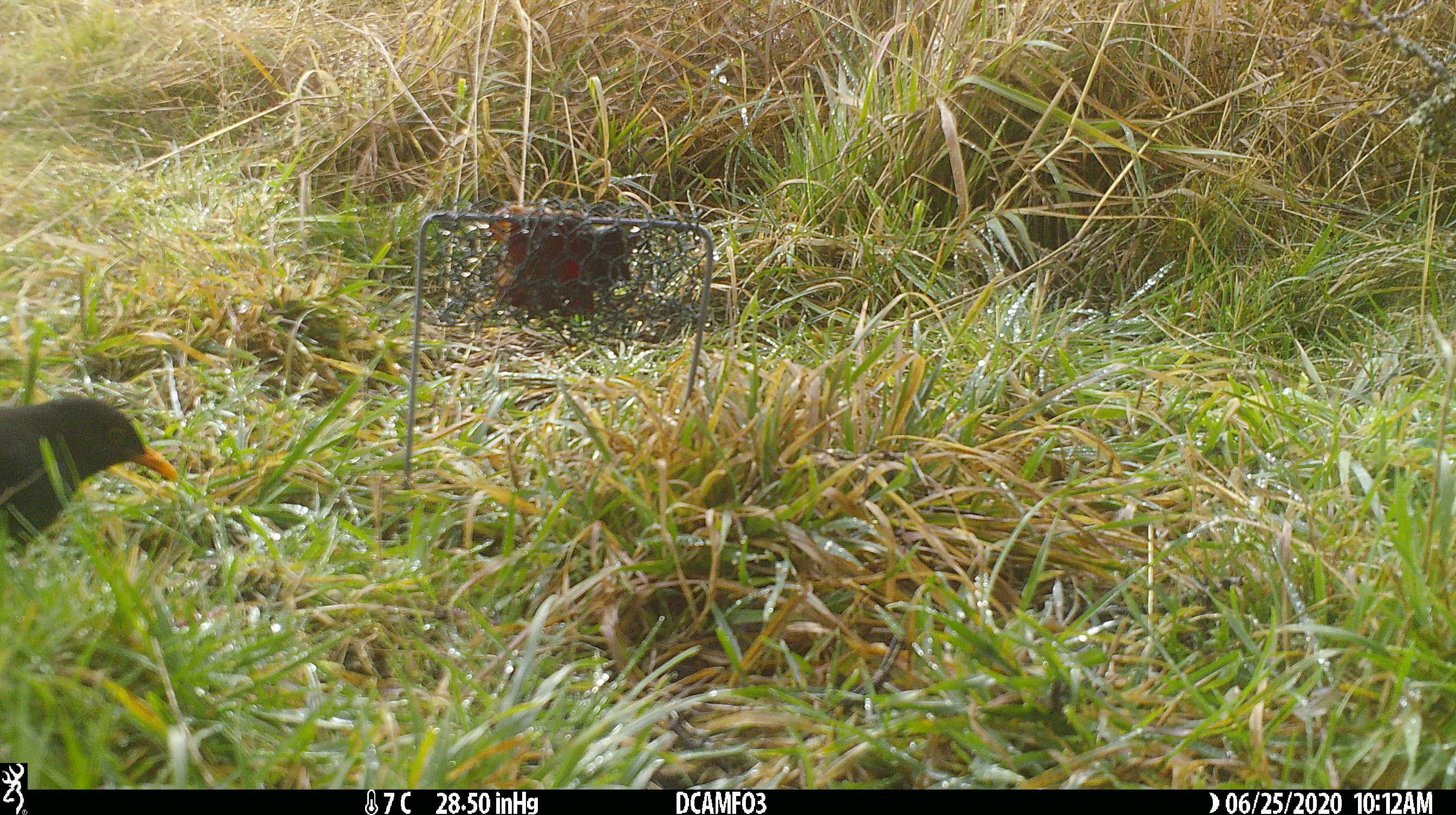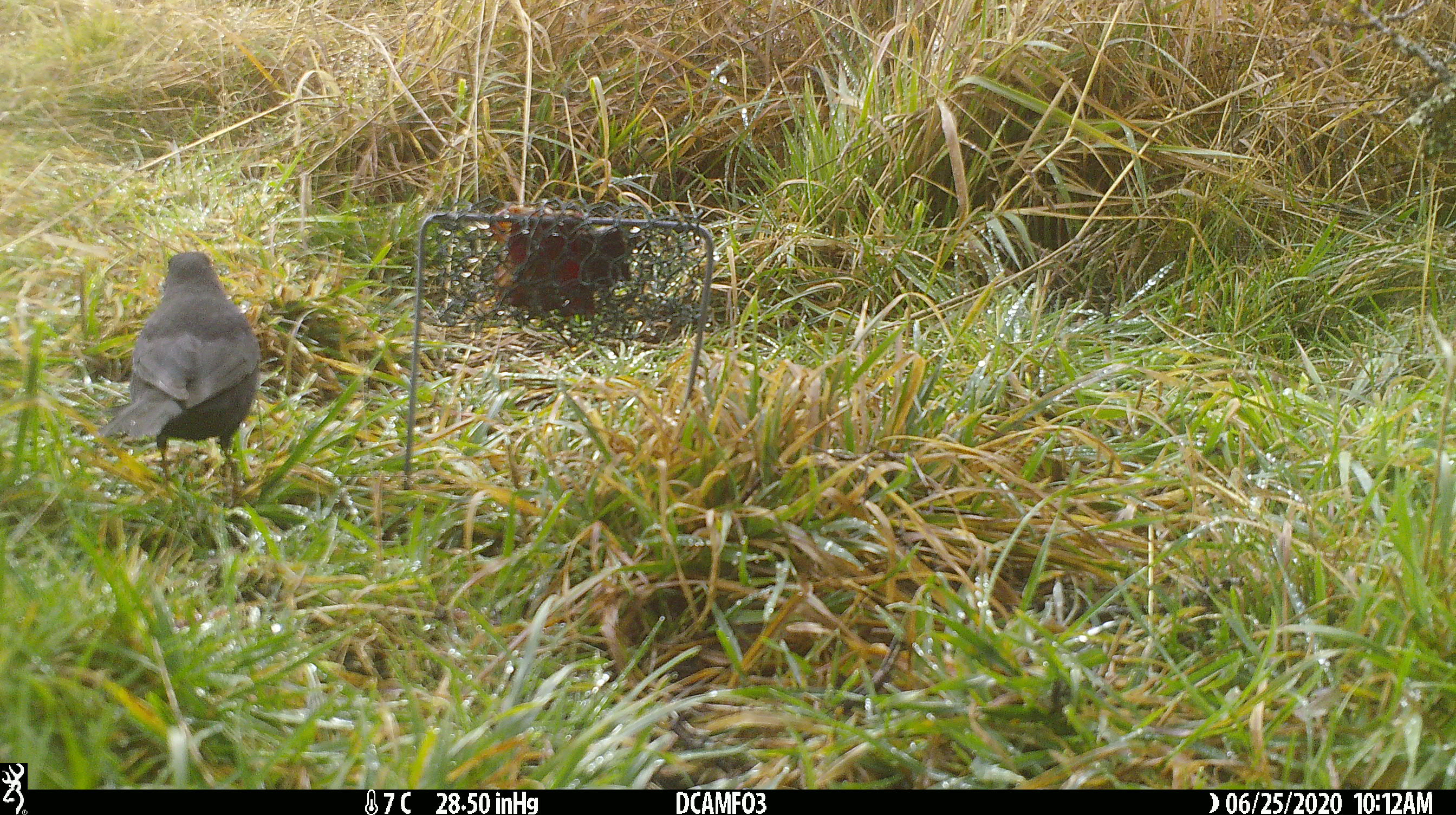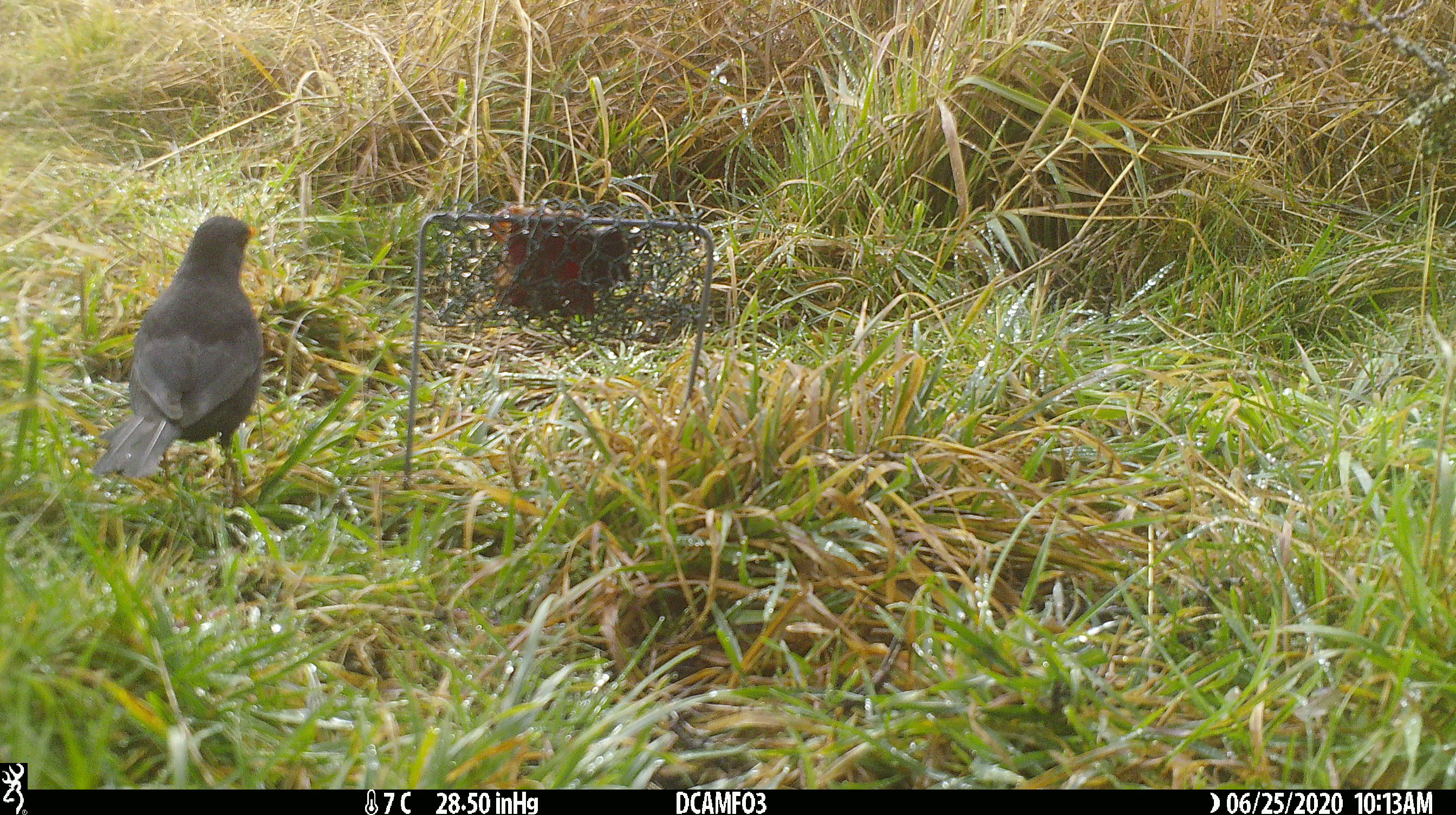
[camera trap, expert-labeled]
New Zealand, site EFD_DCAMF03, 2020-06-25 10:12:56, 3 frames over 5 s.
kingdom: Animalia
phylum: Chordata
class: Aves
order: Passeriformes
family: Turdidae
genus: Turdus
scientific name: Turdus merula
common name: eurasian blackbird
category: blackbird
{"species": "blackbird (eurasian blackbird) (Turdus merula)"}